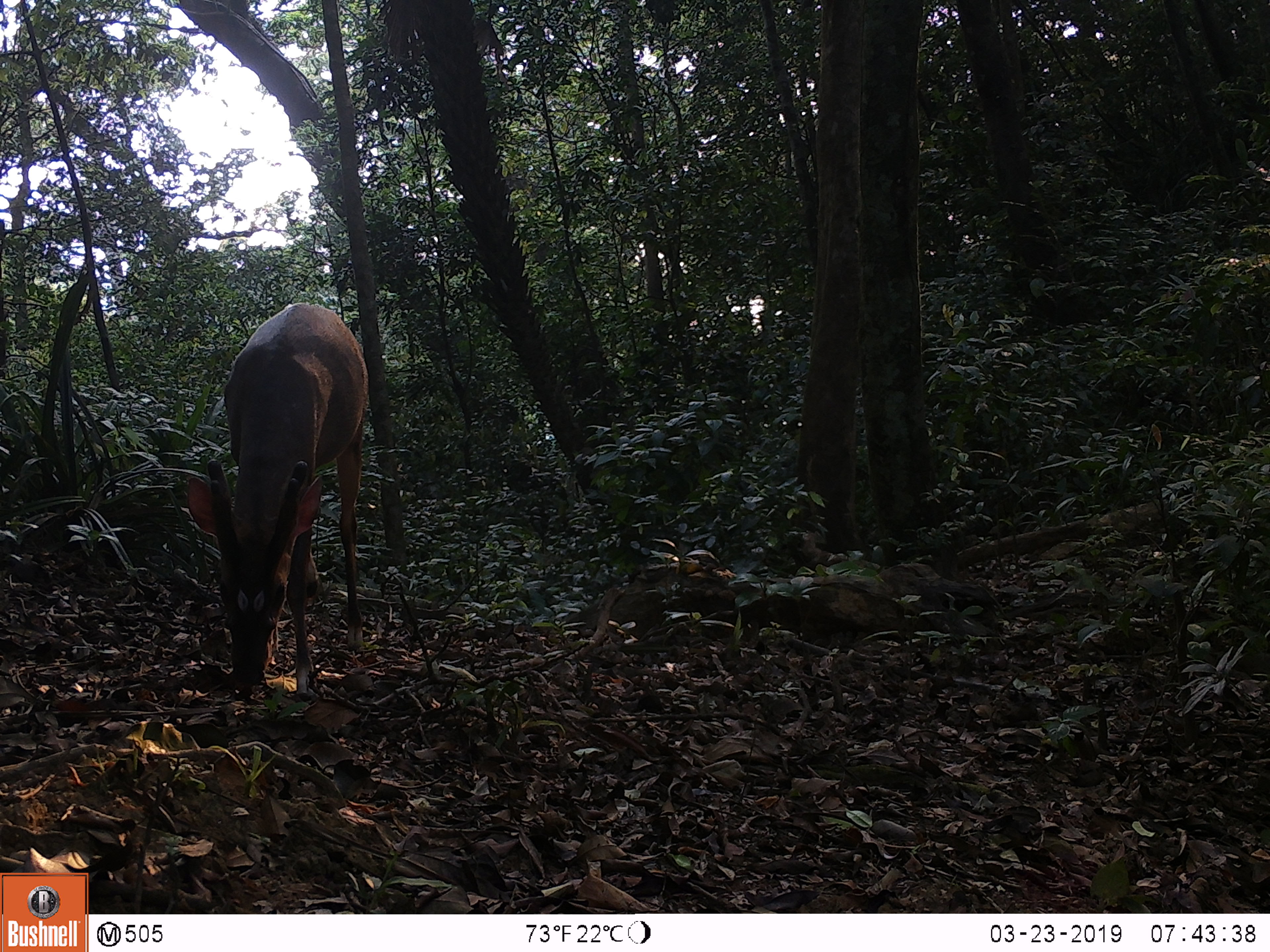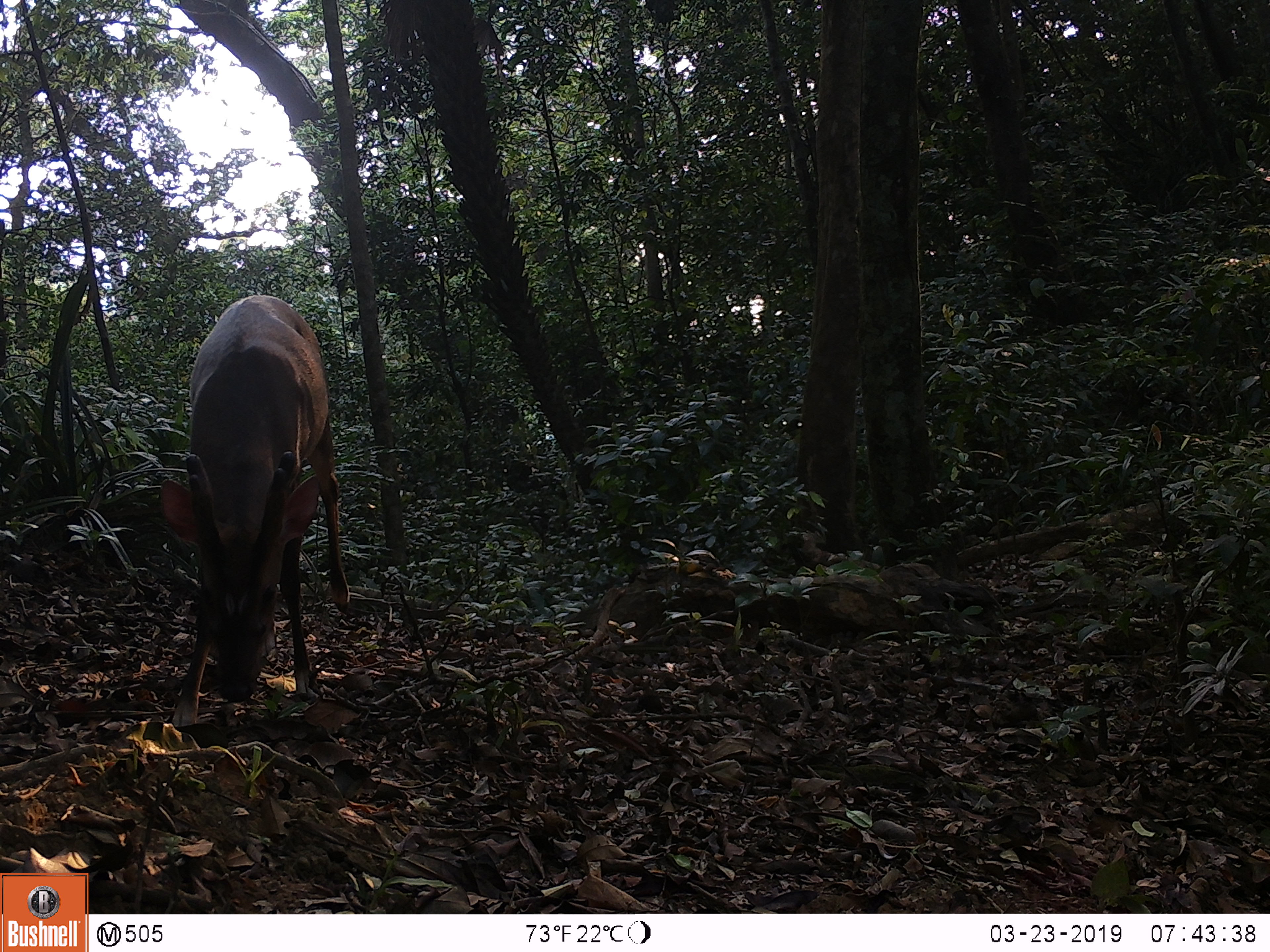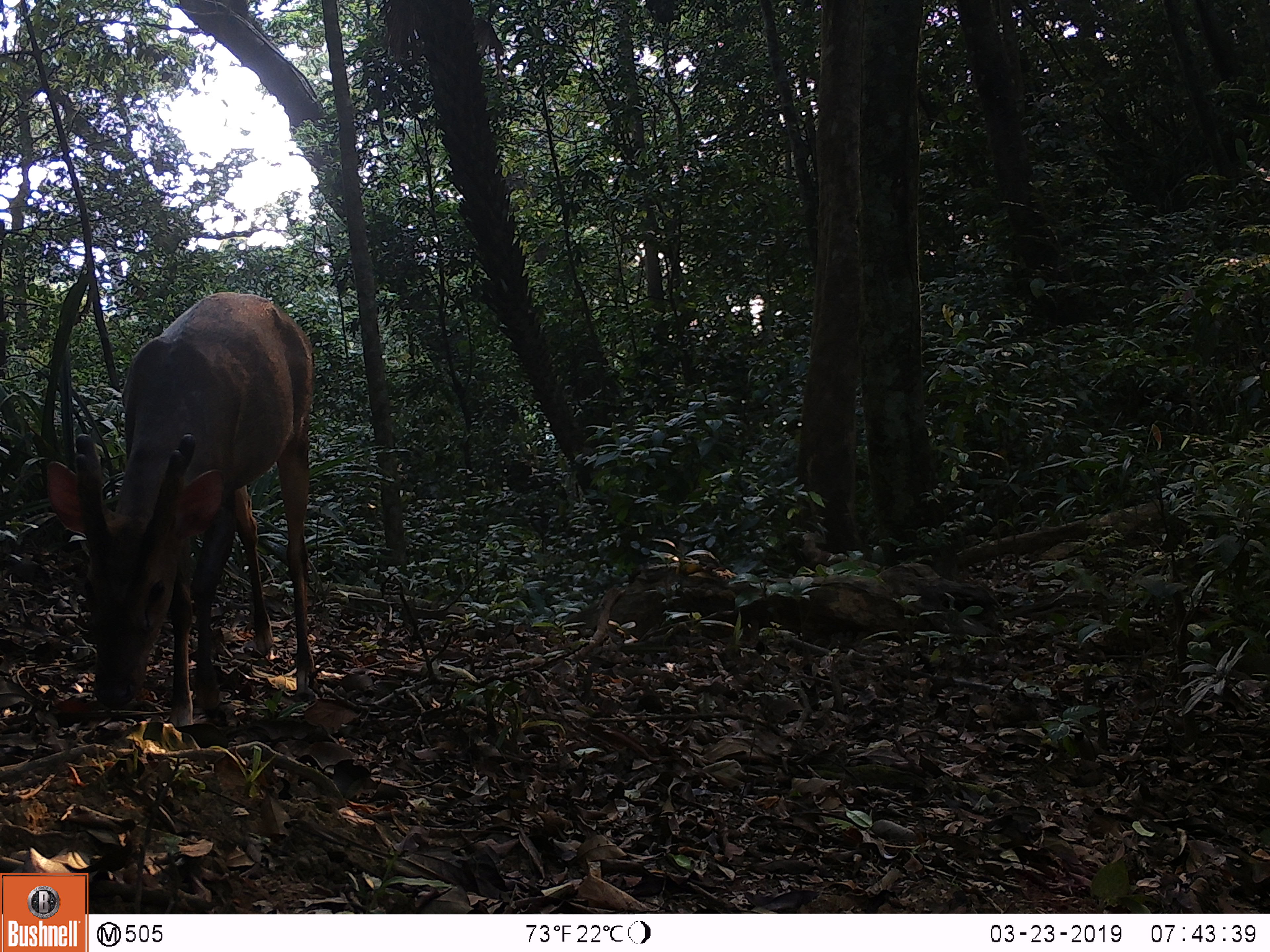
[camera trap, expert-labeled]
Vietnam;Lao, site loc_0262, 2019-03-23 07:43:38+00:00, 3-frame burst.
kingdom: Animalia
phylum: Chordata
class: Mammalia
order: Artiodactyla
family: Cervidae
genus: Muntiacus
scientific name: Muntiacus vuquangensis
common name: large-antlered muntjac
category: large antlered muntjac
Large antlered muntjac (large-antlered muntjac) (Muntiacus vuquangensis). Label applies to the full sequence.